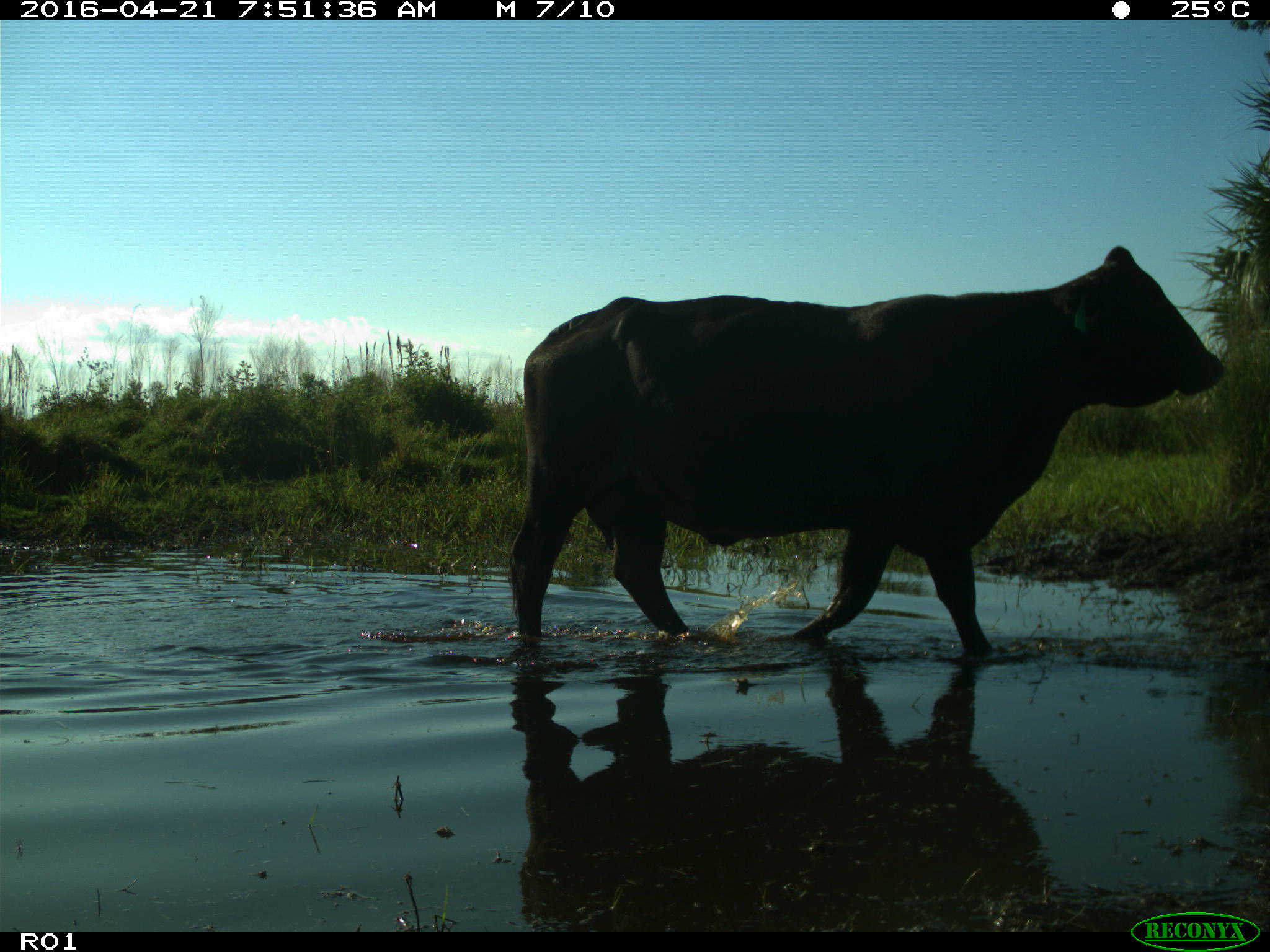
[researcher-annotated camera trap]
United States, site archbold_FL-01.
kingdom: Animalia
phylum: Chordata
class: Mammalia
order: Artiodactyla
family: Bovidae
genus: Bos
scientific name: Bos taurus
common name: domestic cow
Bos taurus (domestic cow).